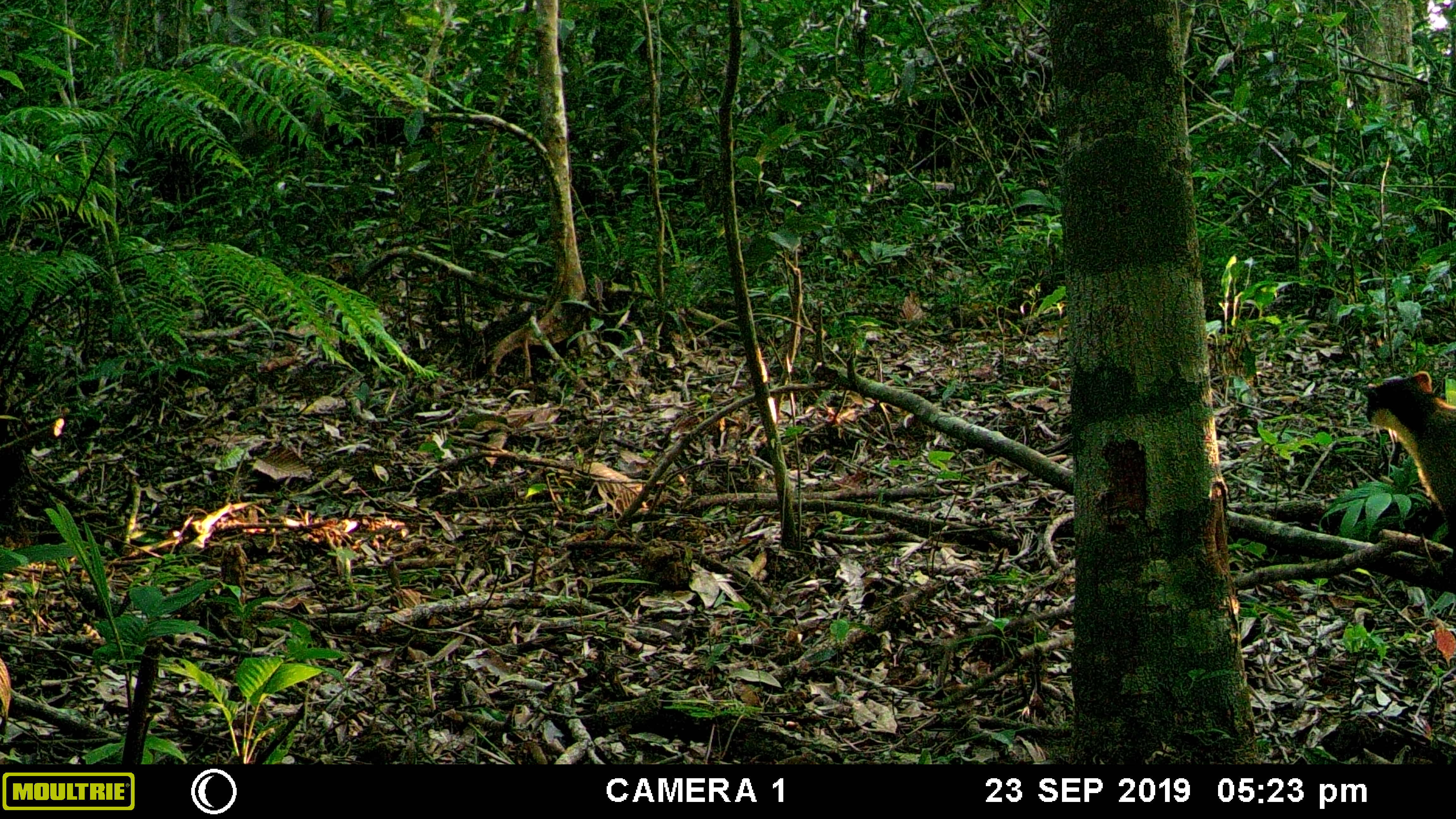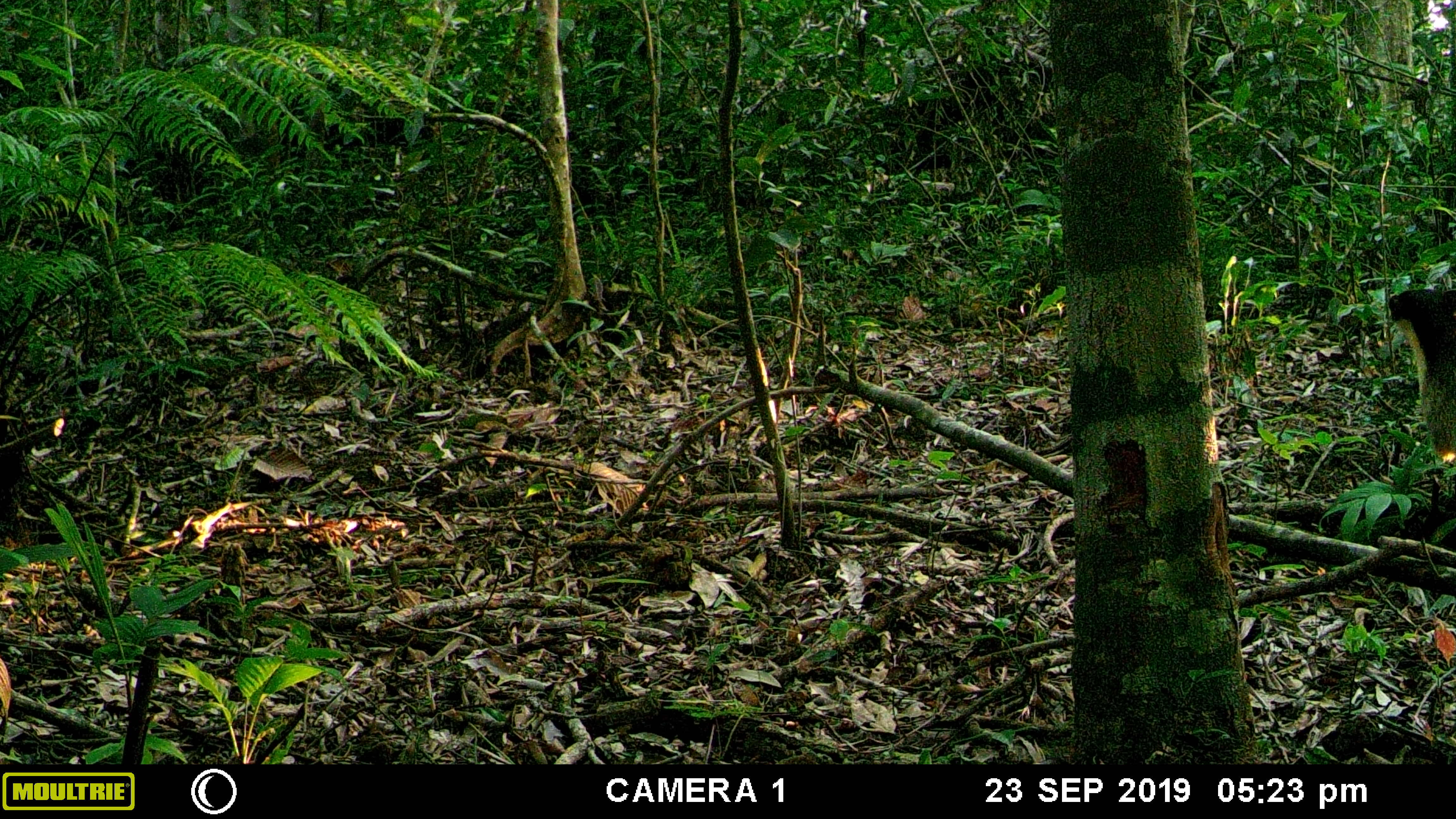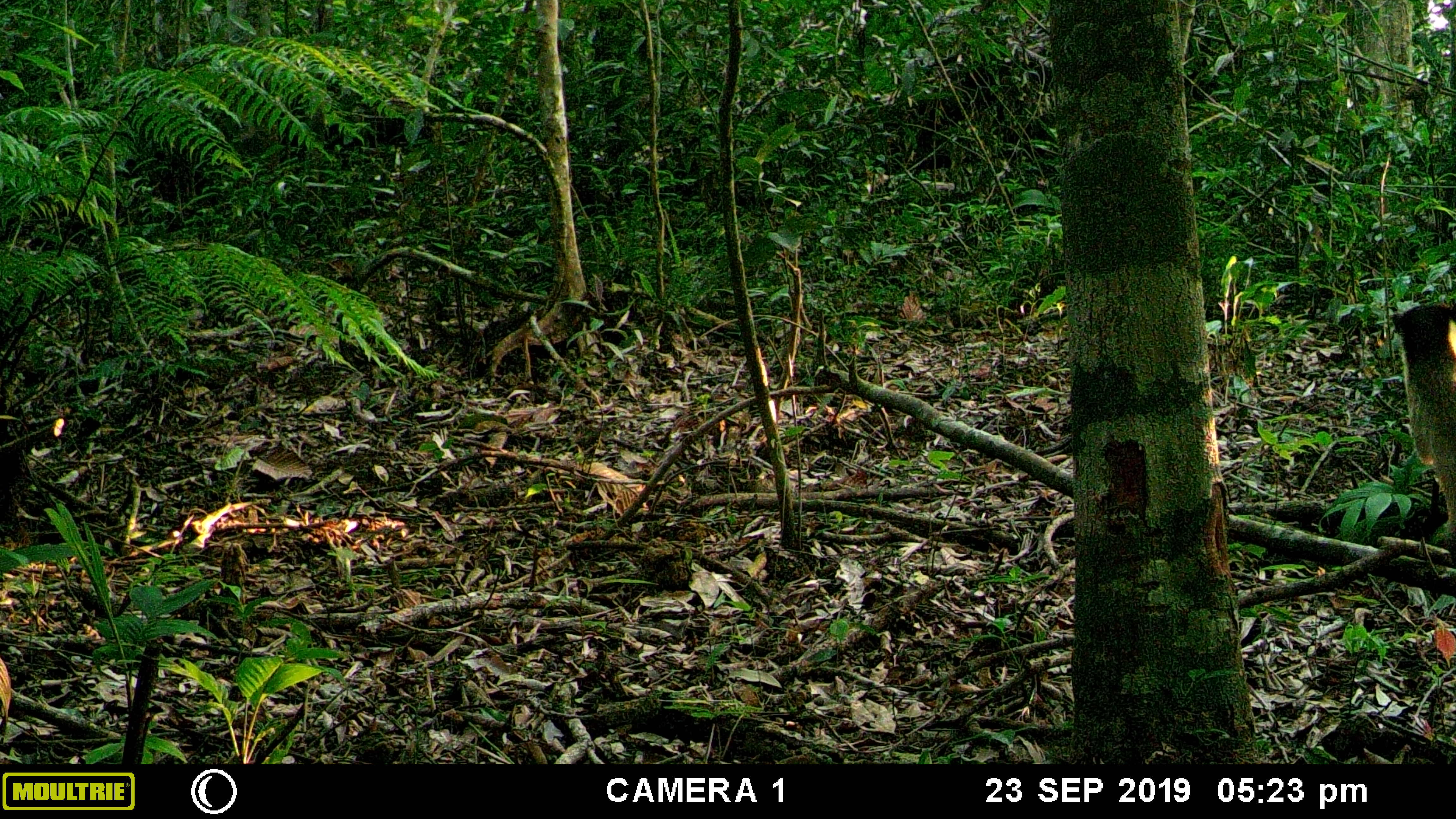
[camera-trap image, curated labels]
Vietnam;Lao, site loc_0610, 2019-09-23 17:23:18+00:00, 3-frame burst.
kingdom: Animalia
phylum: Chordata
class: Mammalia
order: Carnivora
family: Mustelidae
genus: Martes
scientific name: Martes flavigula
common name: yellow-throated marten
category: yellow throated marten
Yellow throated marten (yellow-throated marten) (Martes flavigula). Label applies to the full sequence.